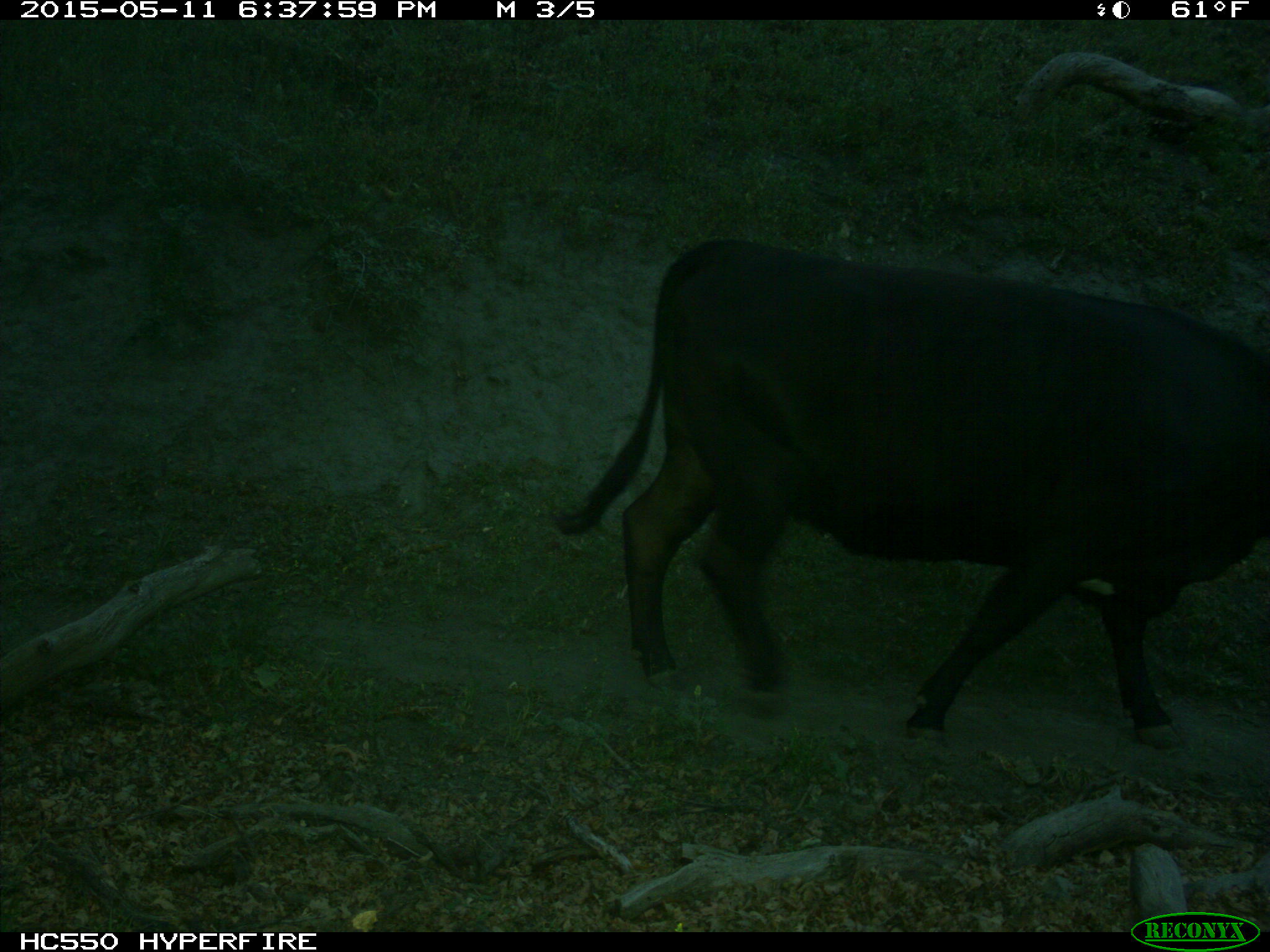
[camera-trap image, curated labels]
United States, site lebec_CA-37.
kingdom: Animalia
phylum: Chordata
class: Mammalia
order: Artiodactyla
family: Bovidae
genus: Bos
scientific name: Bos taurus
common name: domestic cow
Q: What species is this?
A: Bos taurus (domestic cow).